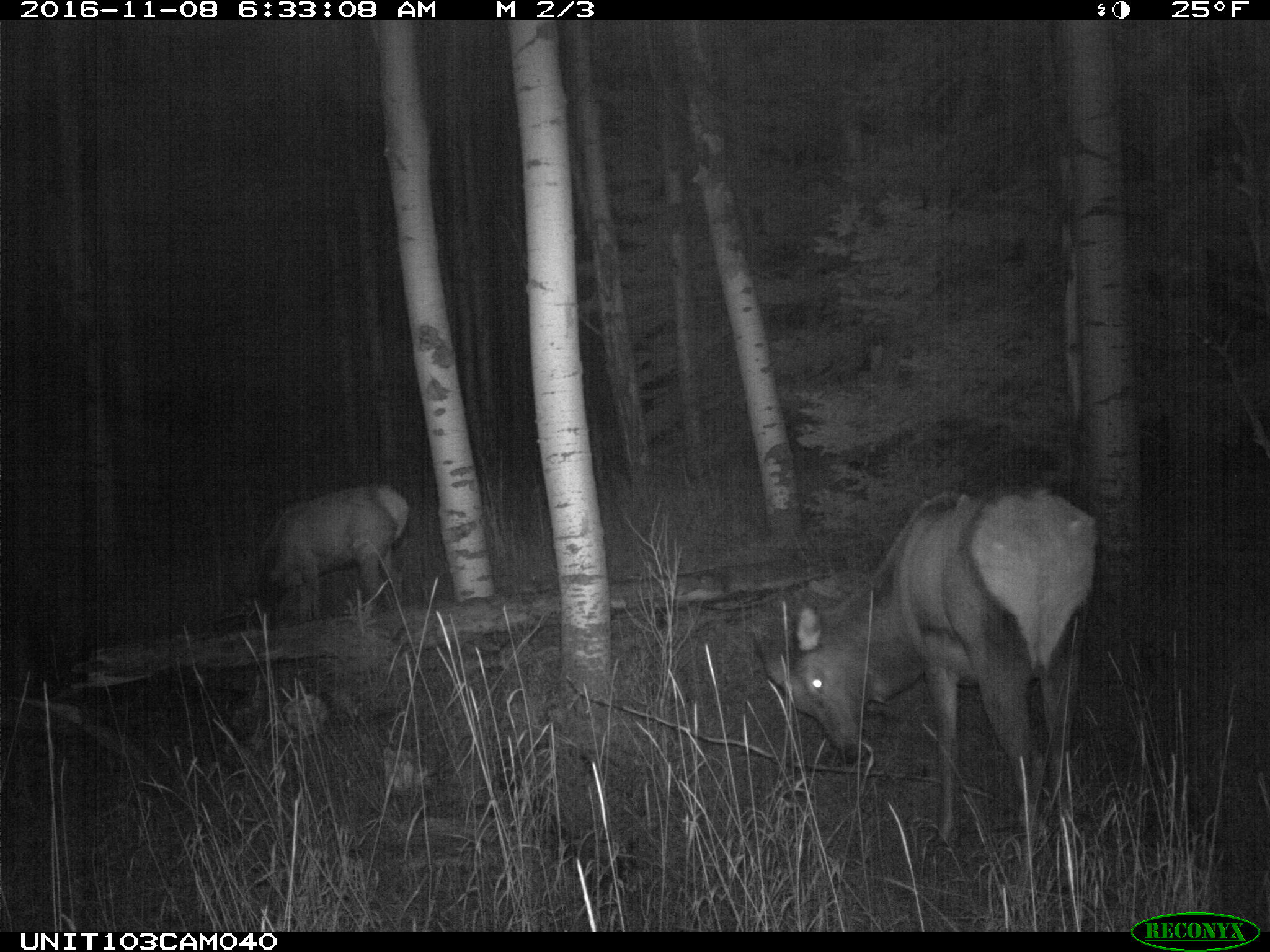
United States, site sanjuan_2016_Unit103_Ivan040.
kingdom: Animalia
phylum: Chordata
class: Mammalia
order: Artiodactyla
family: Cervidae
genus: Cervus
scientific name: Cervus elaphus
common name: red deer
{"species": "Cervus elaphus (red deer)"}